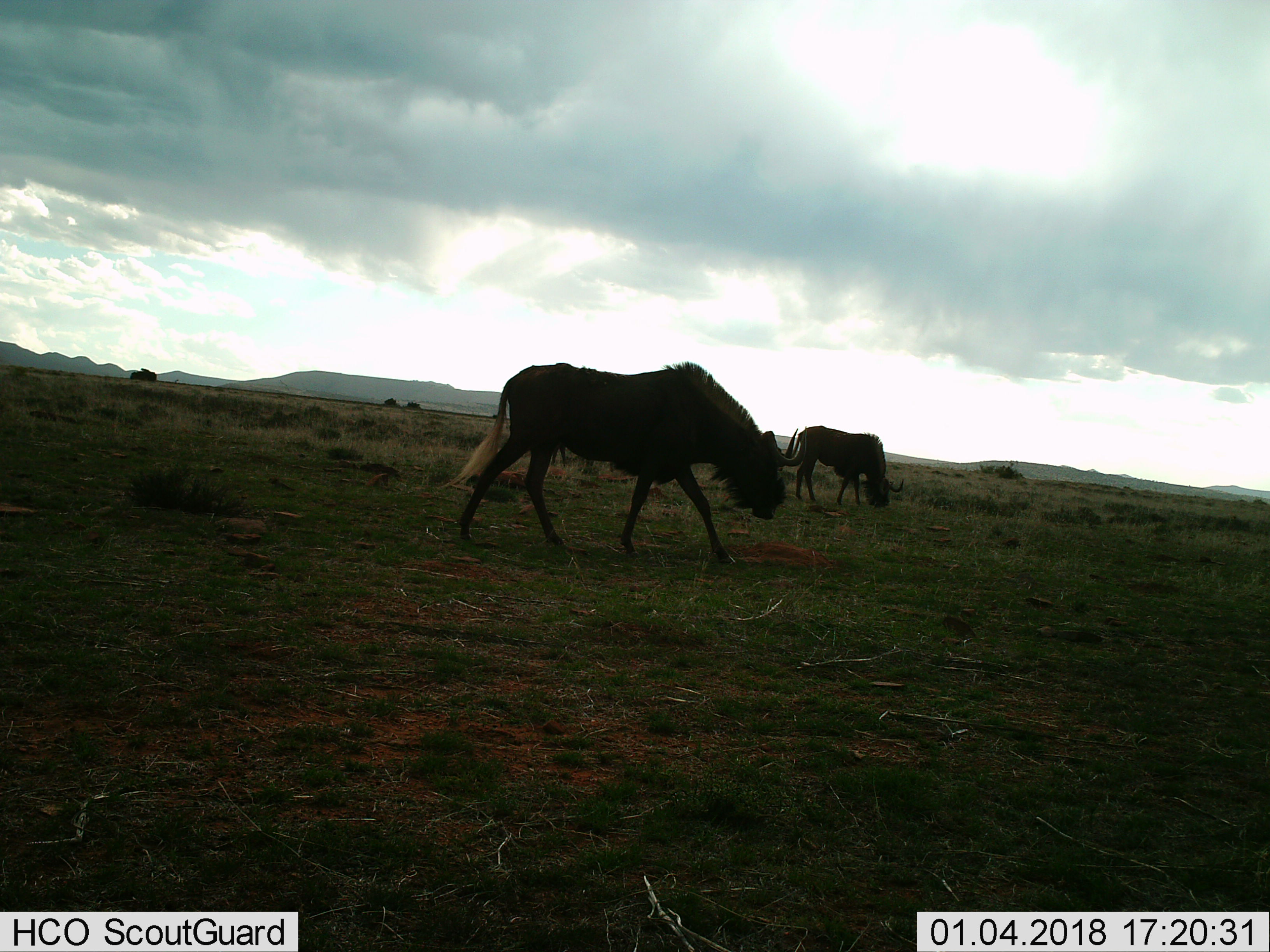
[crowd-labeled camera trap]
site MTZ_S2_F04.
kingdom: Animalia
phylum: Chordata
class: Mammalia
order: Artiodactyla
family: Bovidae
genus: Connochaetes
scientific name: Connochaetes gnou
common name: black wildebeest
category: wildebeestblack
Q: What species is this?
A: Wildebeestblack (black wildebeest) (Connochaetes gnou).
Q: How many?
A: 2.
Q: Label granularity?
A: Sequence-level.